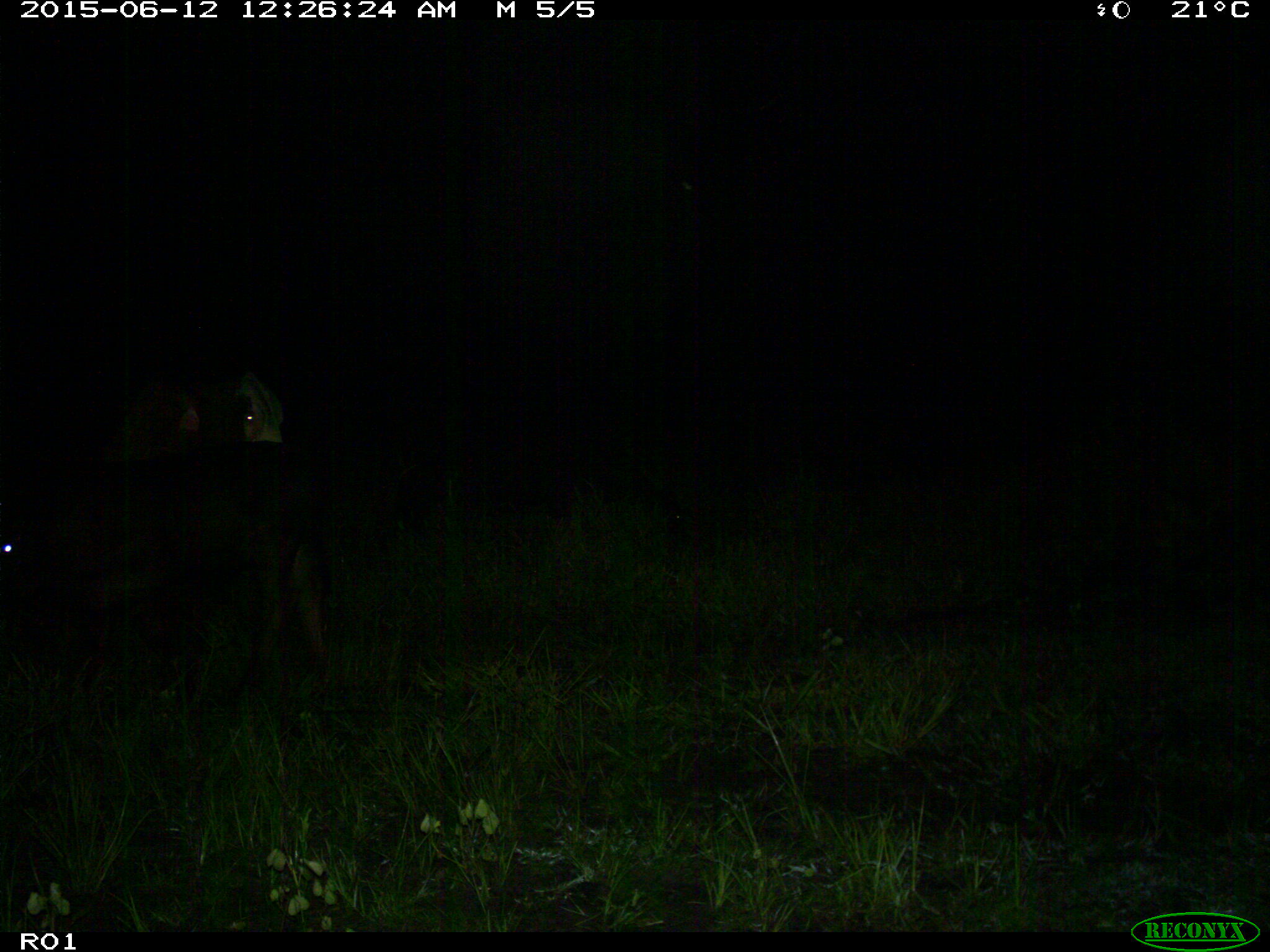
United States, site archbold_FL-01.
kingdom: Animalia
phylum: Chordata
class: Mammalia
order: Artiodactyla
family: Bovidae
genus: Bos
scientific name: Bos taurus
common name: domestic cow